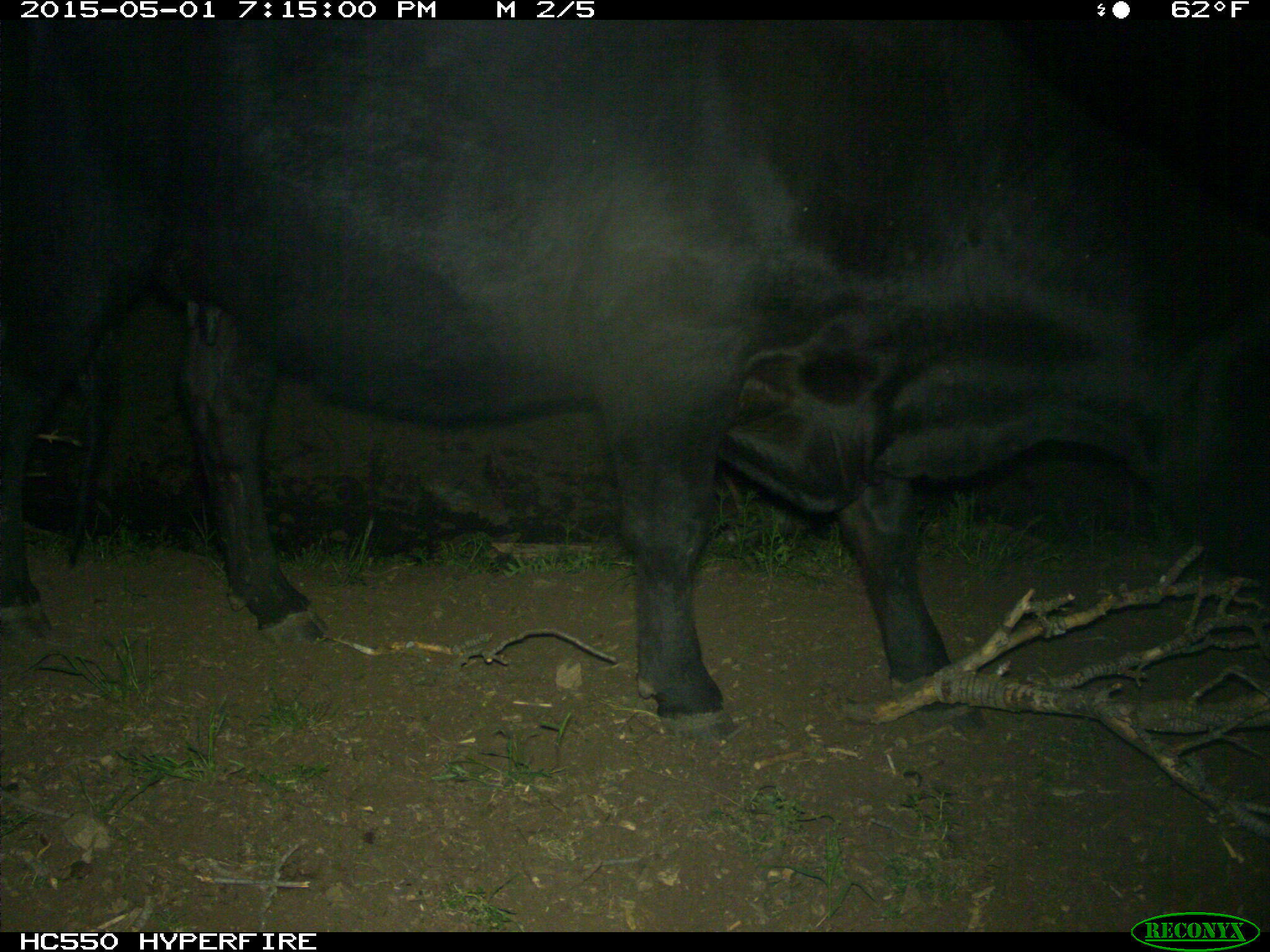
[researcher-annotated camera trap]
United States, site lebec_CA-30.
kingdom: Animalia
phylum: Chordata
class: Mammalia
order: Artiodactyla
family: Bovidae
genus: Bos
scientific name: Bos taurus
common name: domestic cow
Bos taurus (domestic cow).